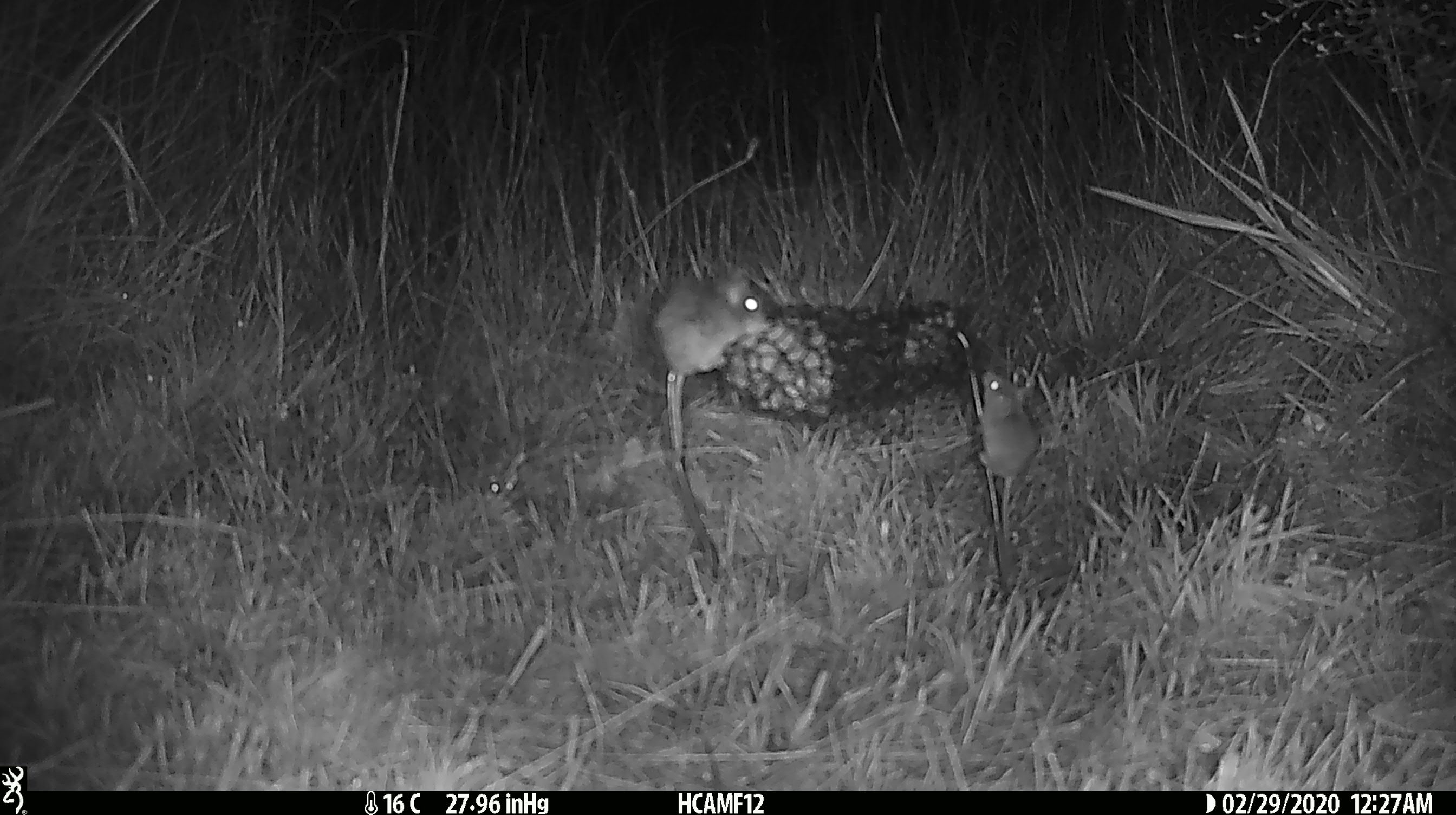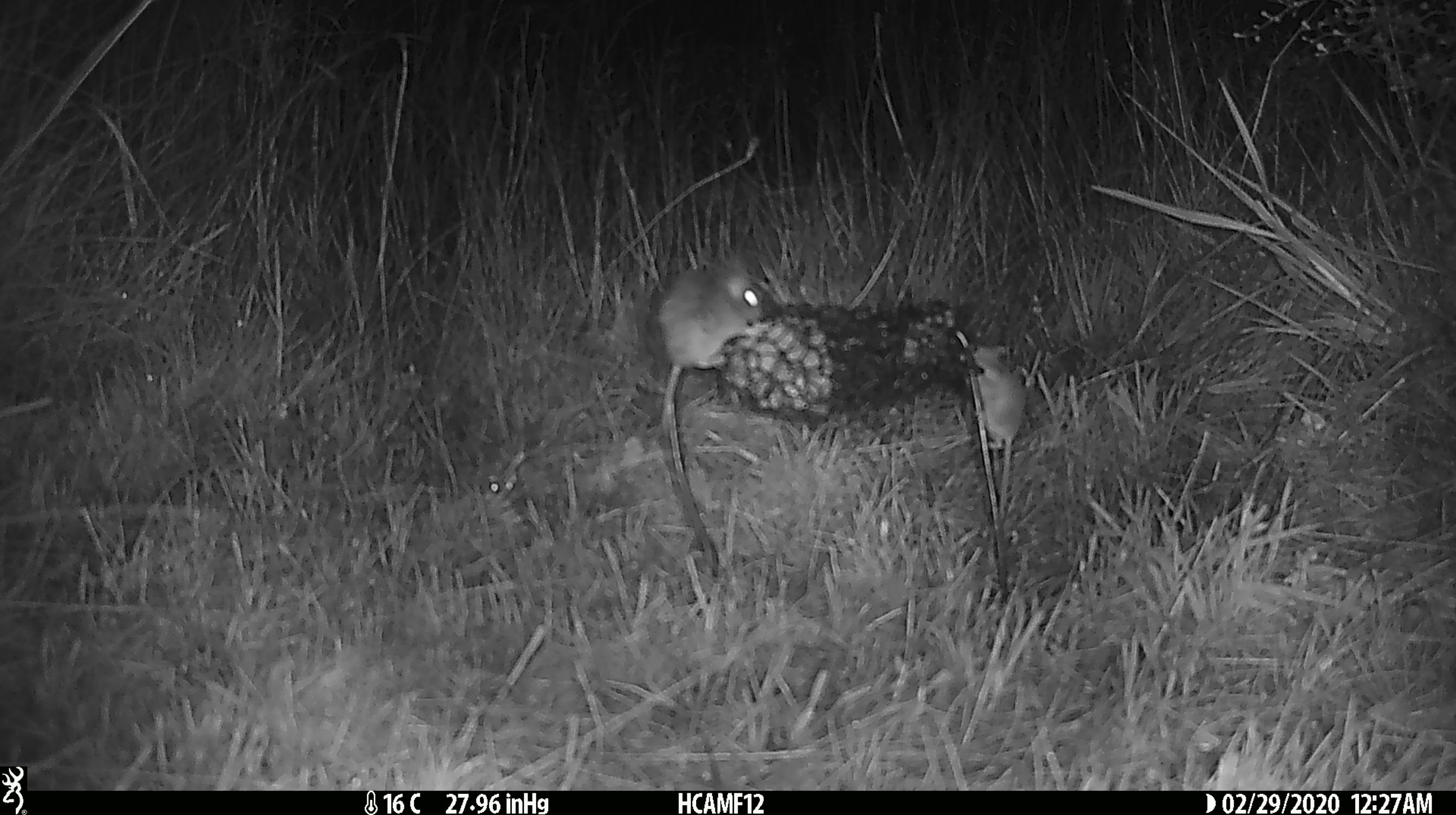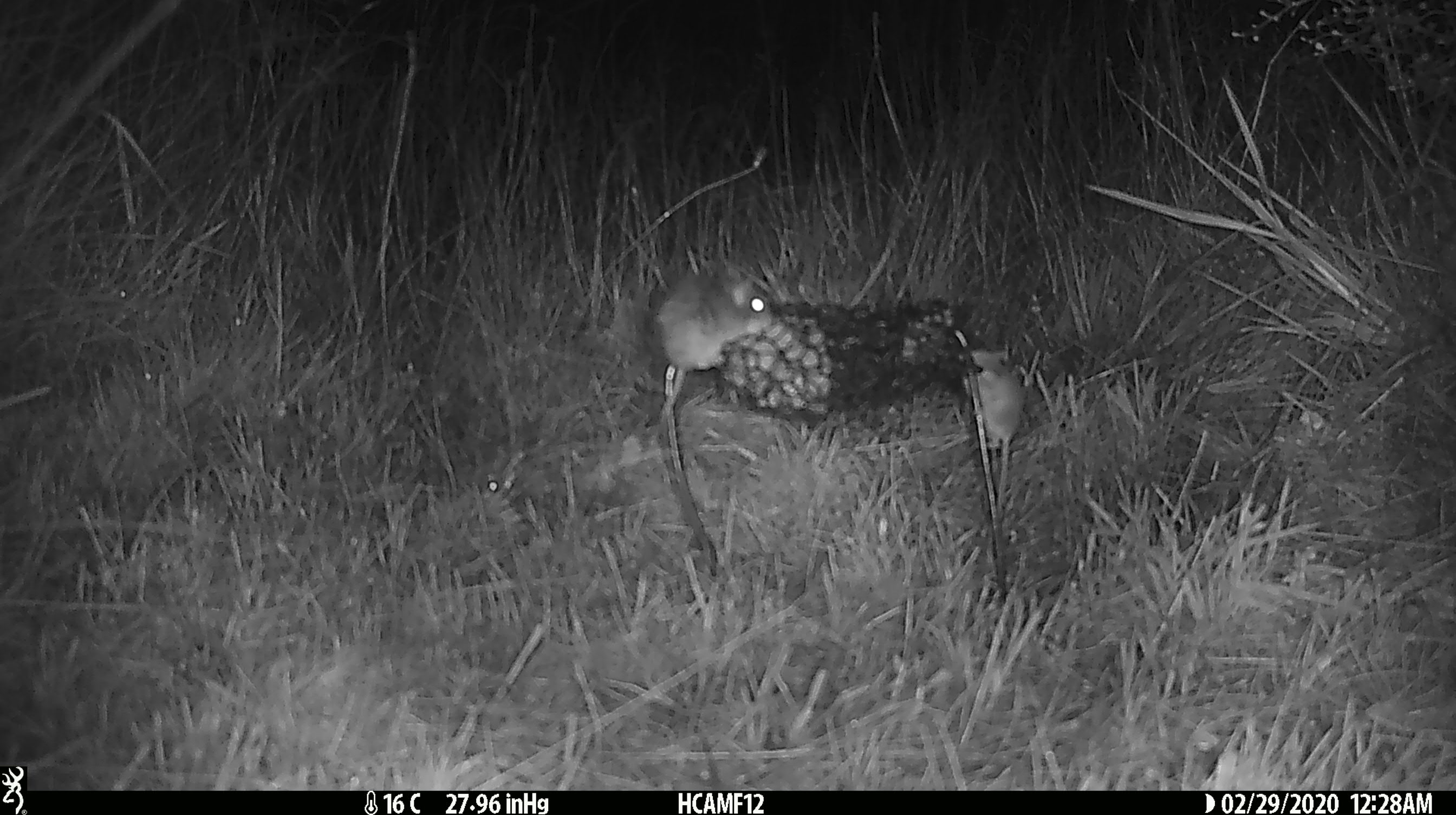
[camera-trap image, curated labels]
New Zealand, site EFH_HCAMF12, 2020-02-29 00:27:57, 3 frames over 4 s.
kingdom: Animalia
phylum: Chordata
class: Mammalia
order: Rodentia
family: Muridae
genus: Mus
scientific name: Mus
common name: mouse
Mouse (Mus).